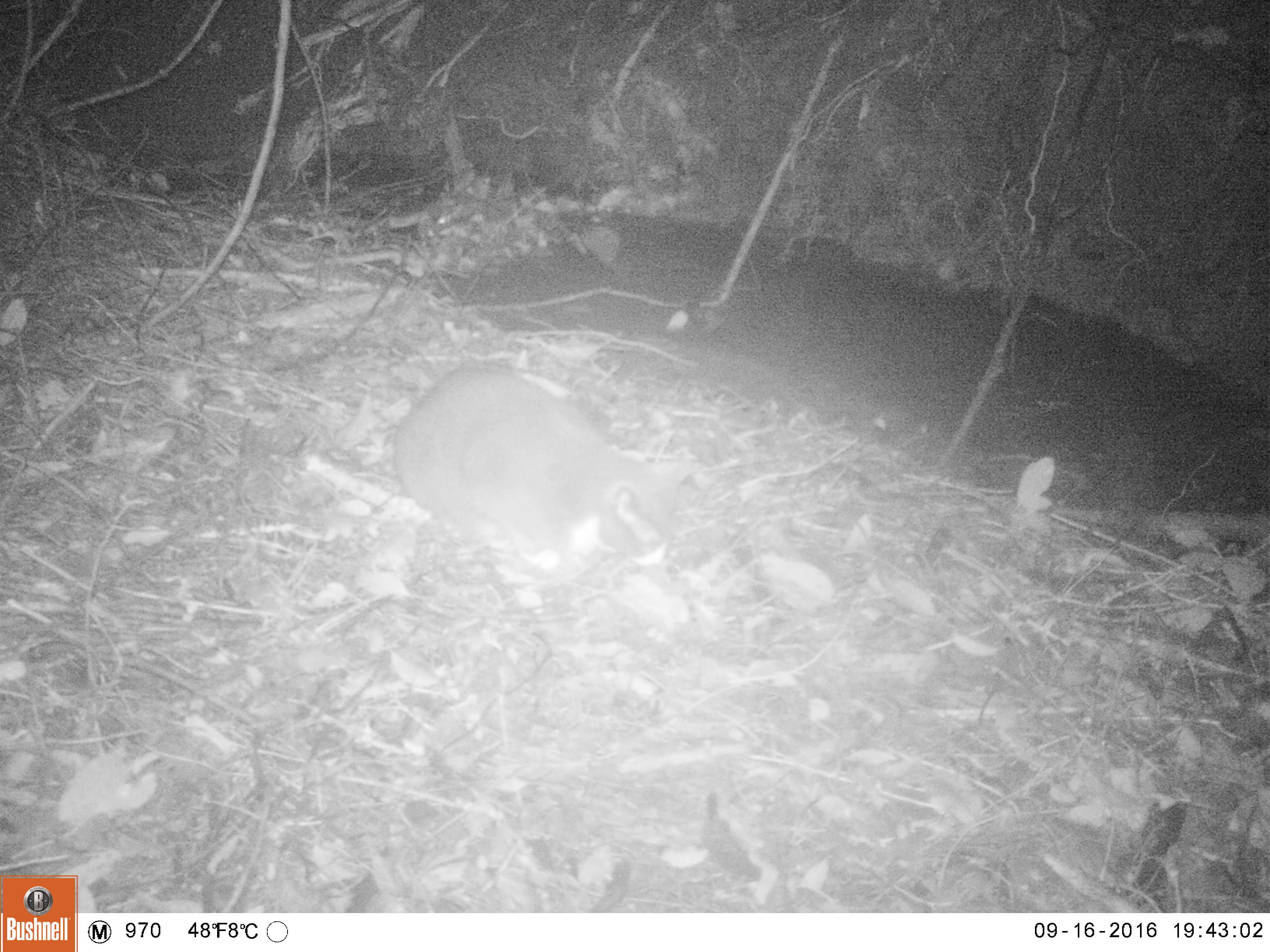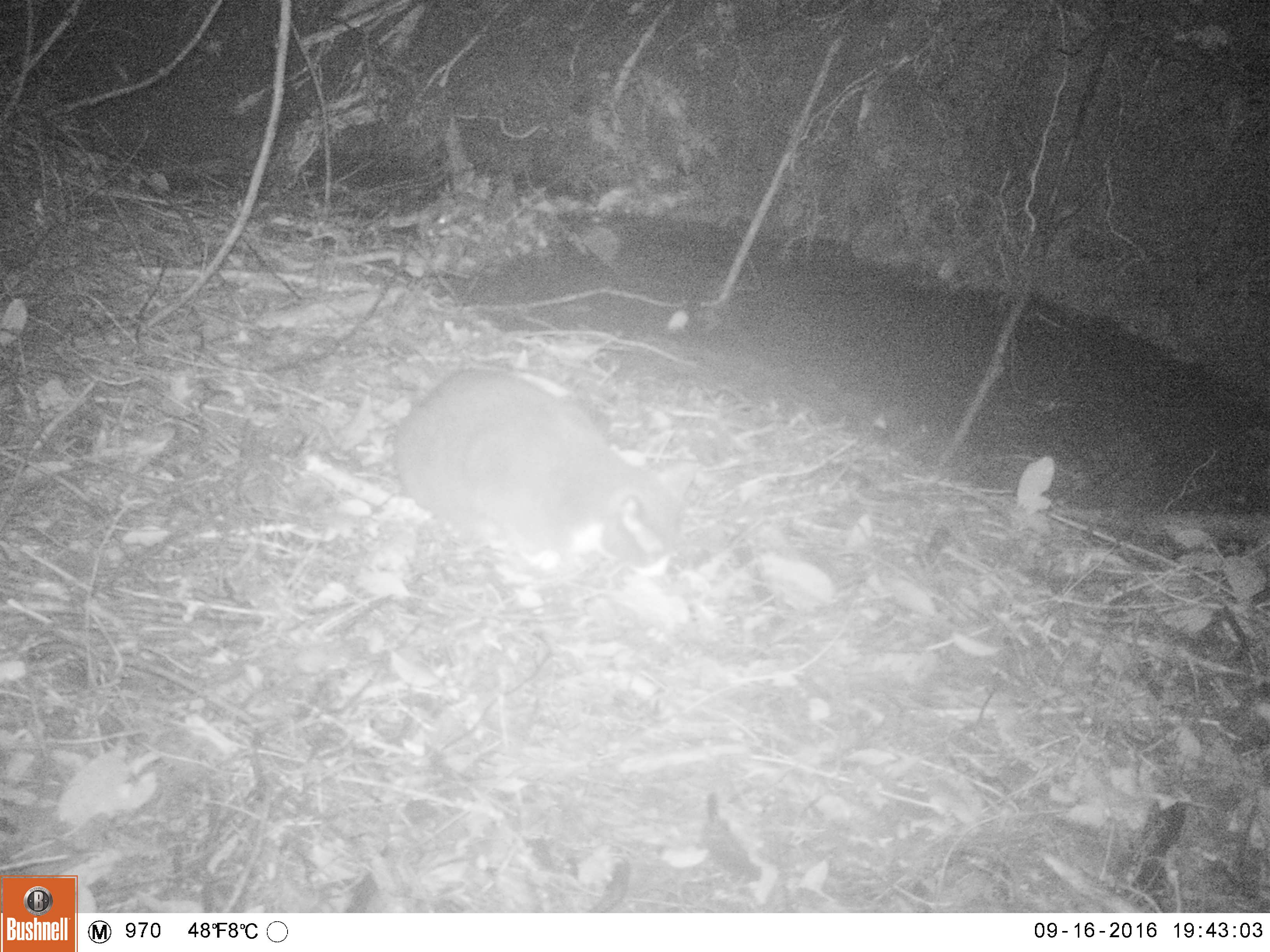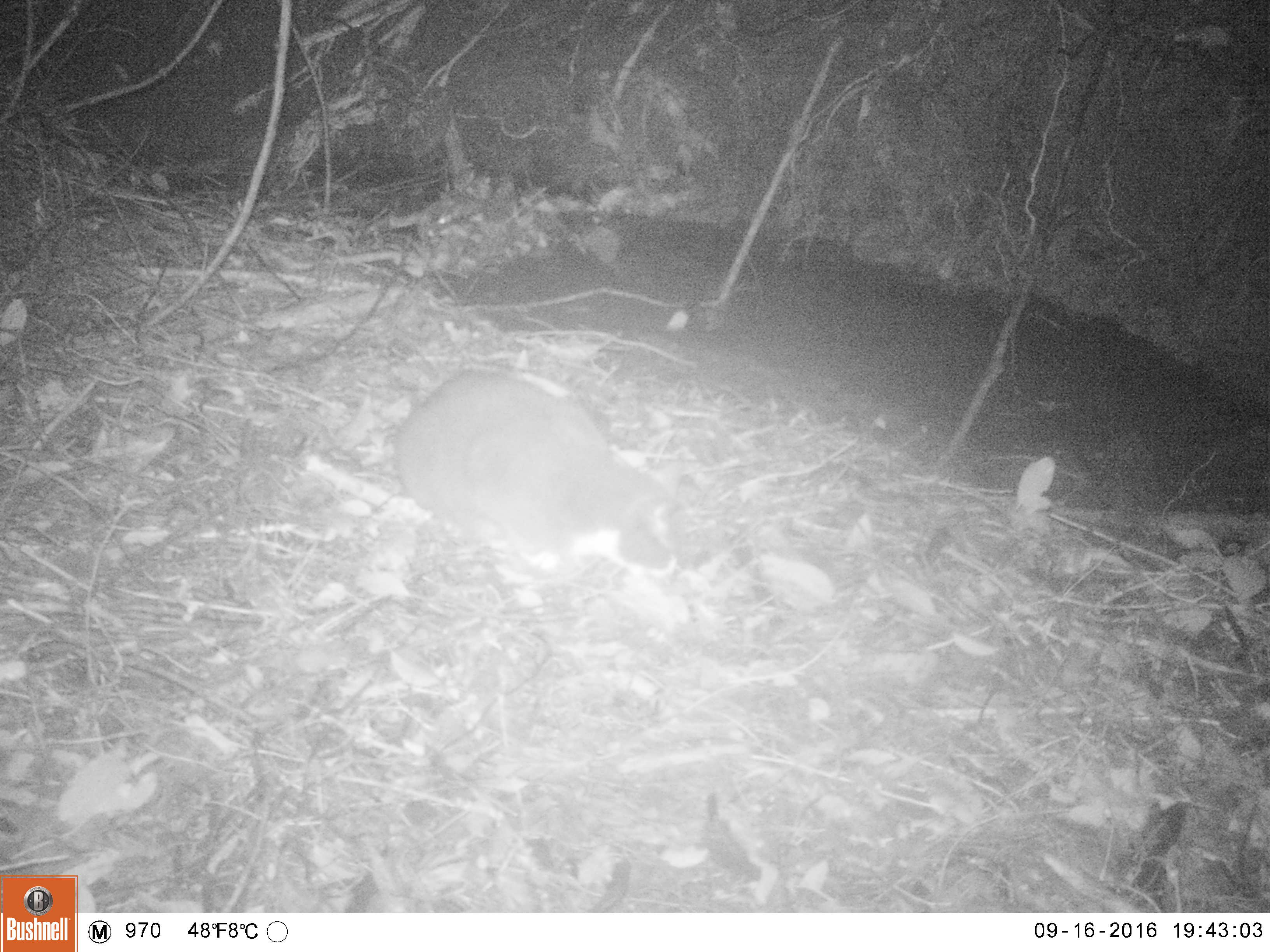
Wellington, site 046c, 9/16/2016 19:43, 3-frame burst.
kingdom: Animalia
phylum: Chordata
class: Mammalia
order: Carnivora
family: Felidae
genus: Felis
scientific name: Felis catus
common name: cat